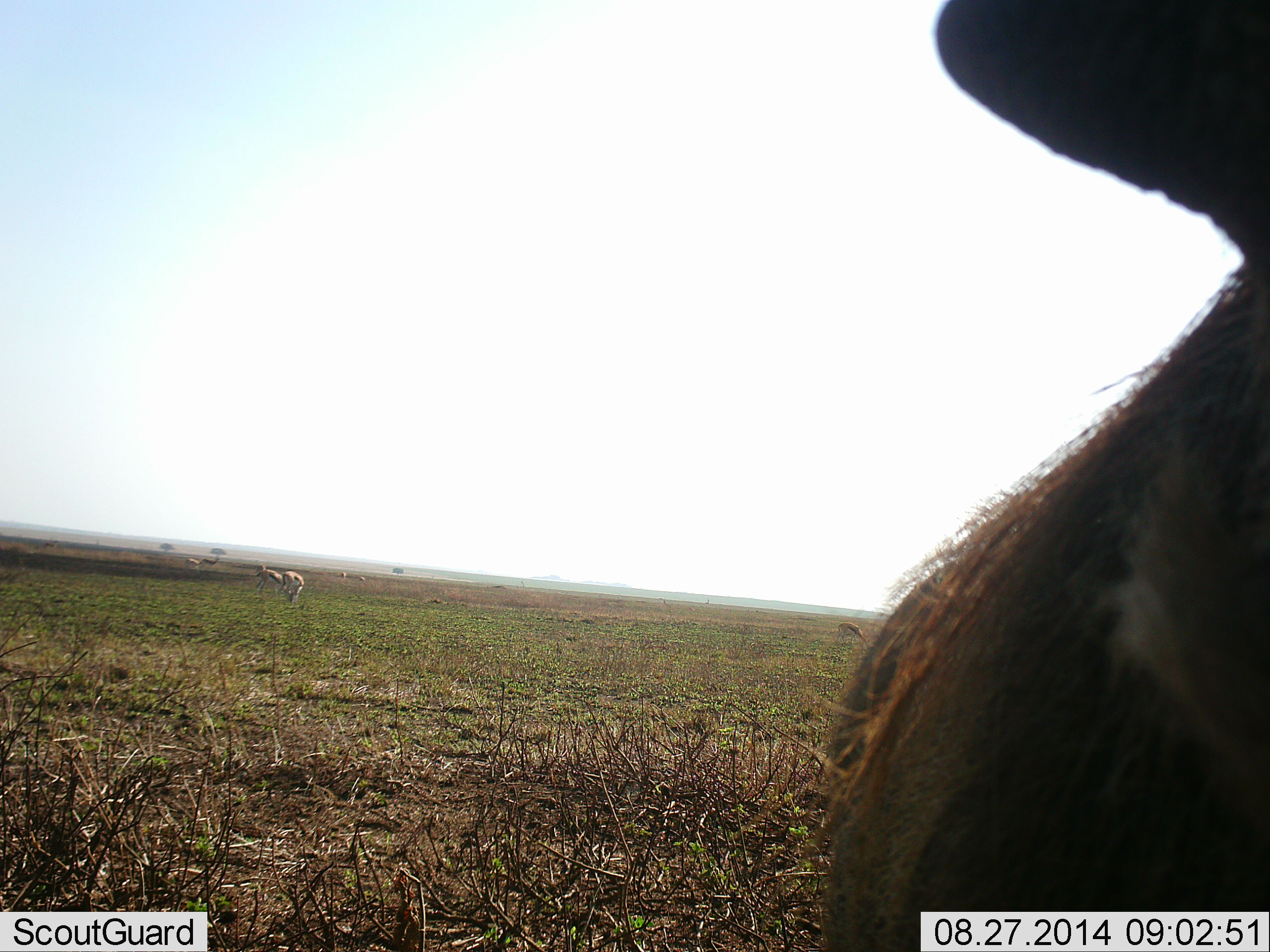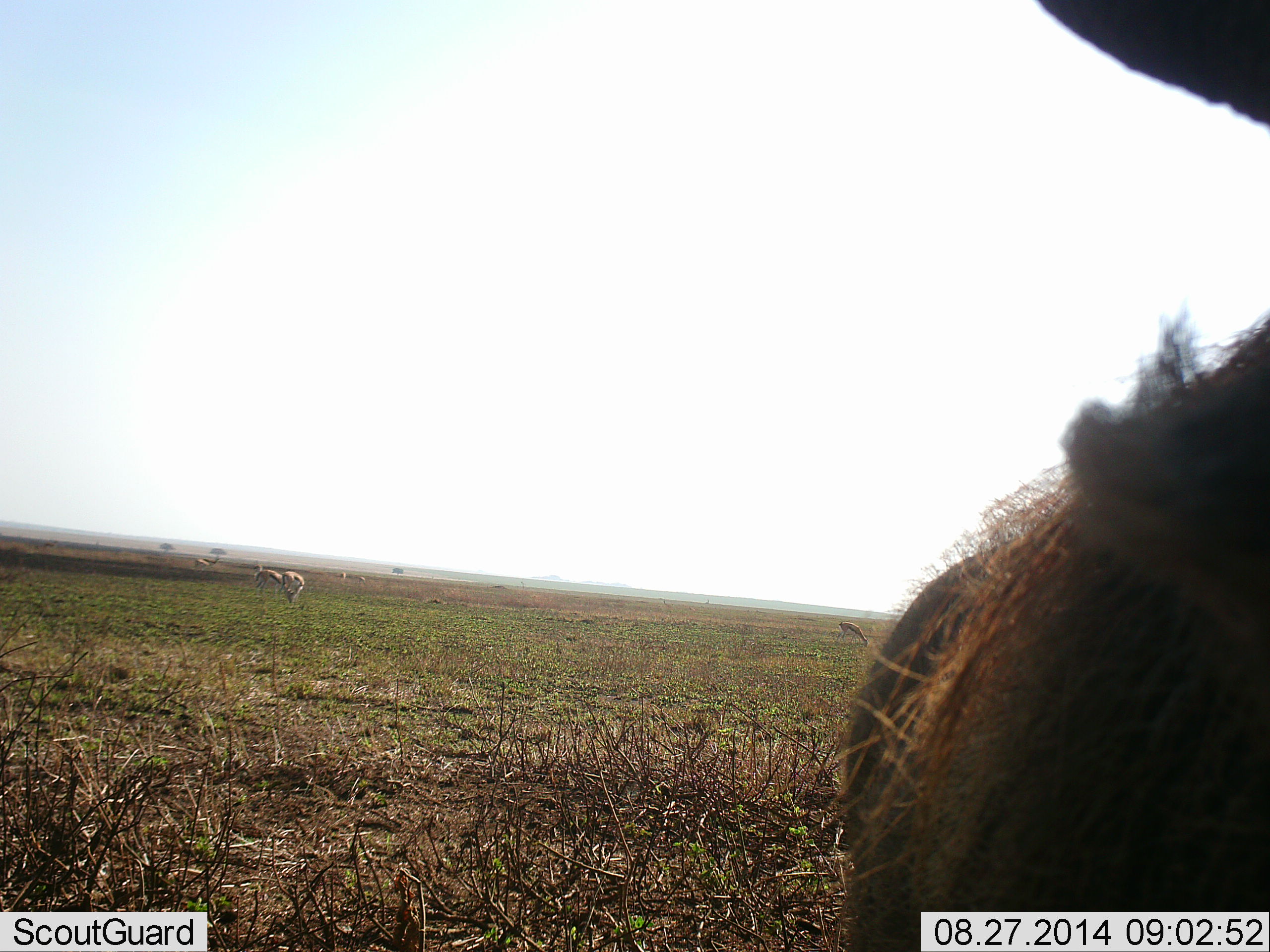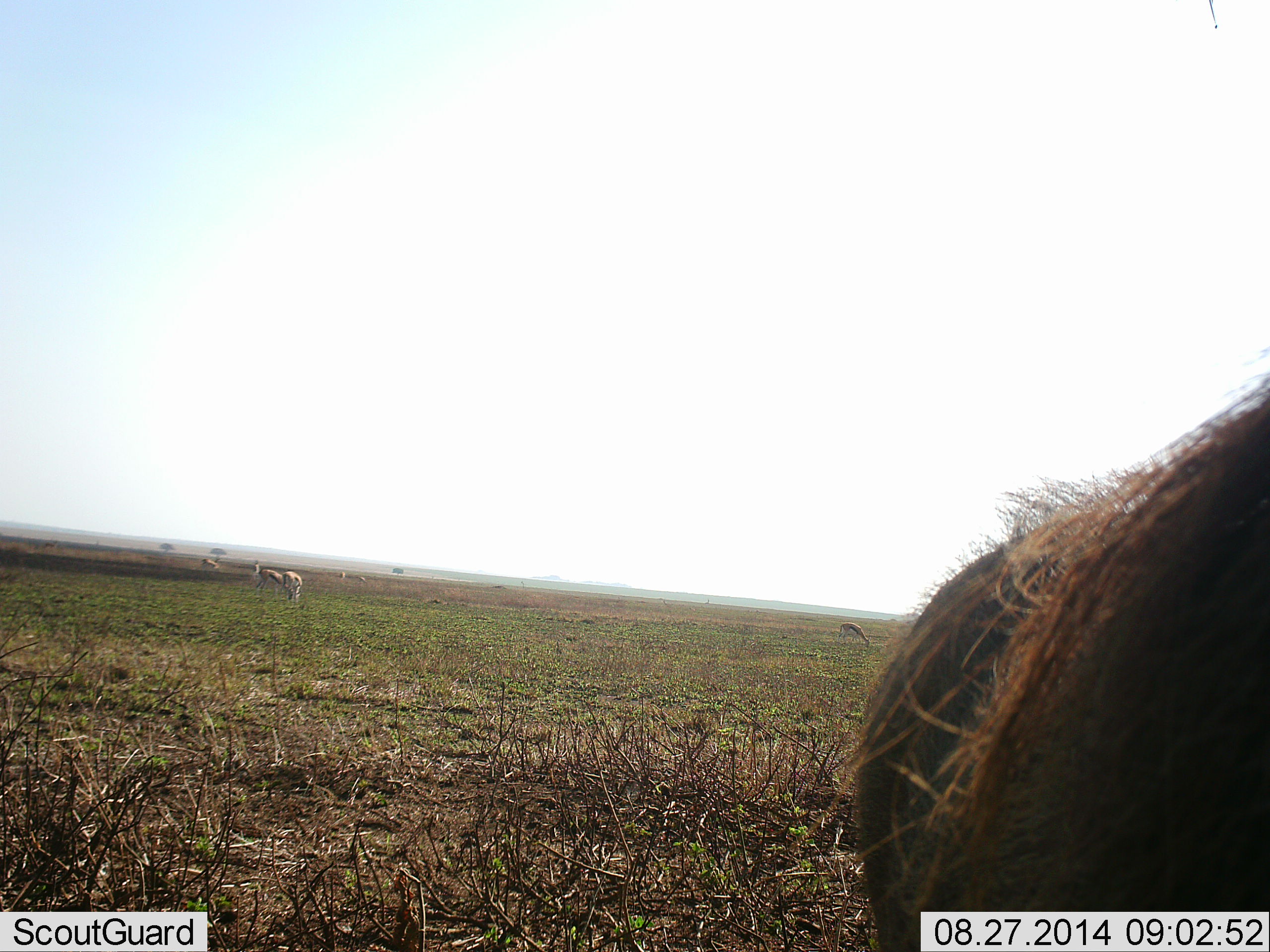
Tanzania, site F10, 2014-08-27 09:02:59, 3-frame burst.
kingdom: Animalia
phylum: Chordata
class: Mammalia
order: Artiodactyla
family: Suidae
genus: Phacochoerus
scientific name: Phacochoerus africanus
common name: warthog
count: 1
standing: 80%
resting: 10%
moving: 20%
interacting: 10%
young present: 0%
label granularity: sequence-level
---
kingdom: Animalia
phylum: Chordata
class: Mammalia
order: Artiodactyla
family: Bovidae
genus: Connochaetes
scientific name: Connochaetes taurinus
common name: blue wildebeest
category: wildebeest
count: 1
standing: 78%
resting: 11%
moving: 11%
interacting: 0%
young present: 0%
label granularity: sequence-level